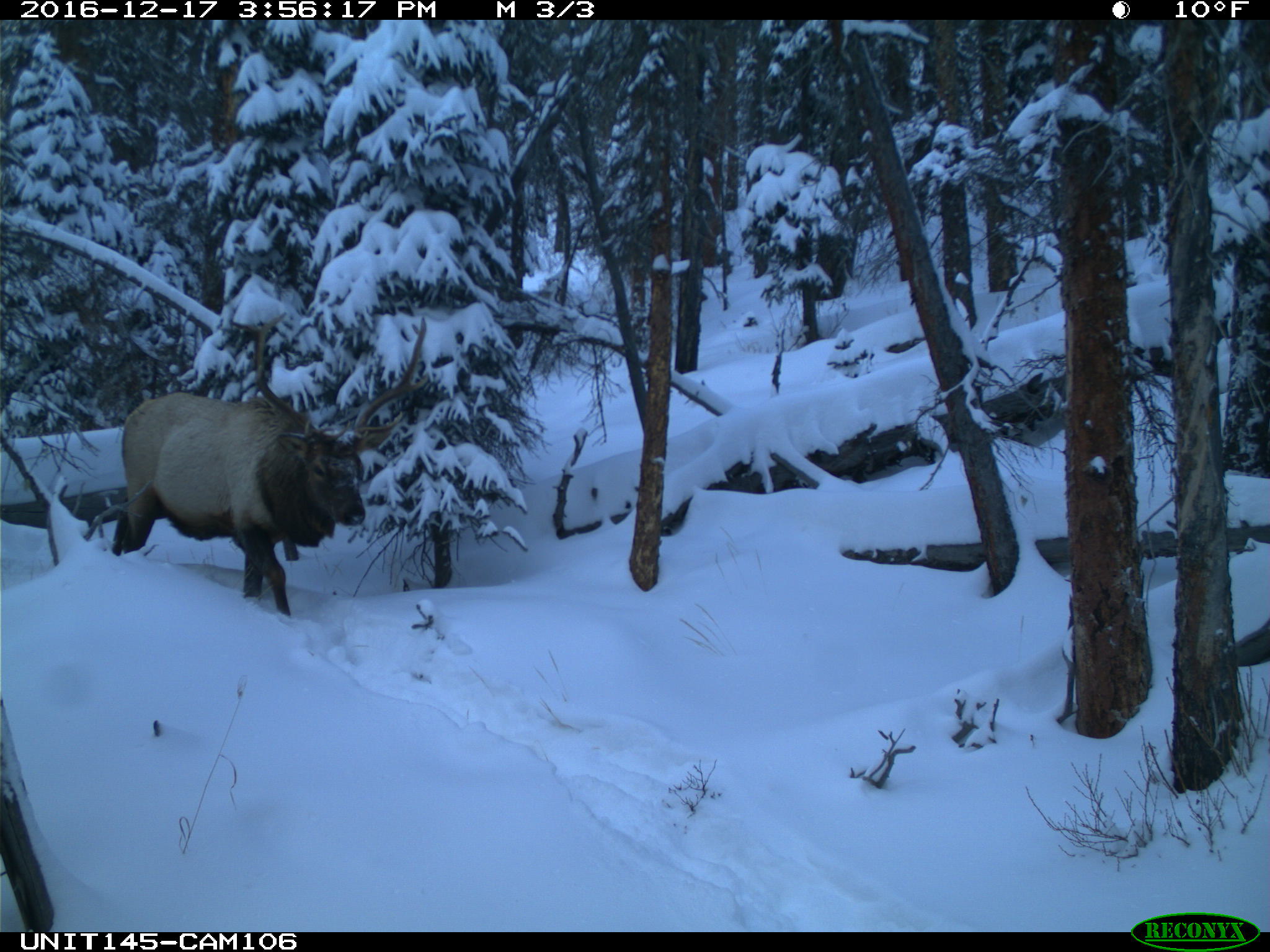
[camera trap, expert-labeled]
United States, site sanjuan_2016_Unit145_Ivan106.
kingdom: Animalia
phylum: Chordata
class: Mammalia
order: Artiodactyla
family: Cervidae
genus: Cervus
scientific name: Cervus elaphus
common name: red deer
Cervus elaphus (red deer).